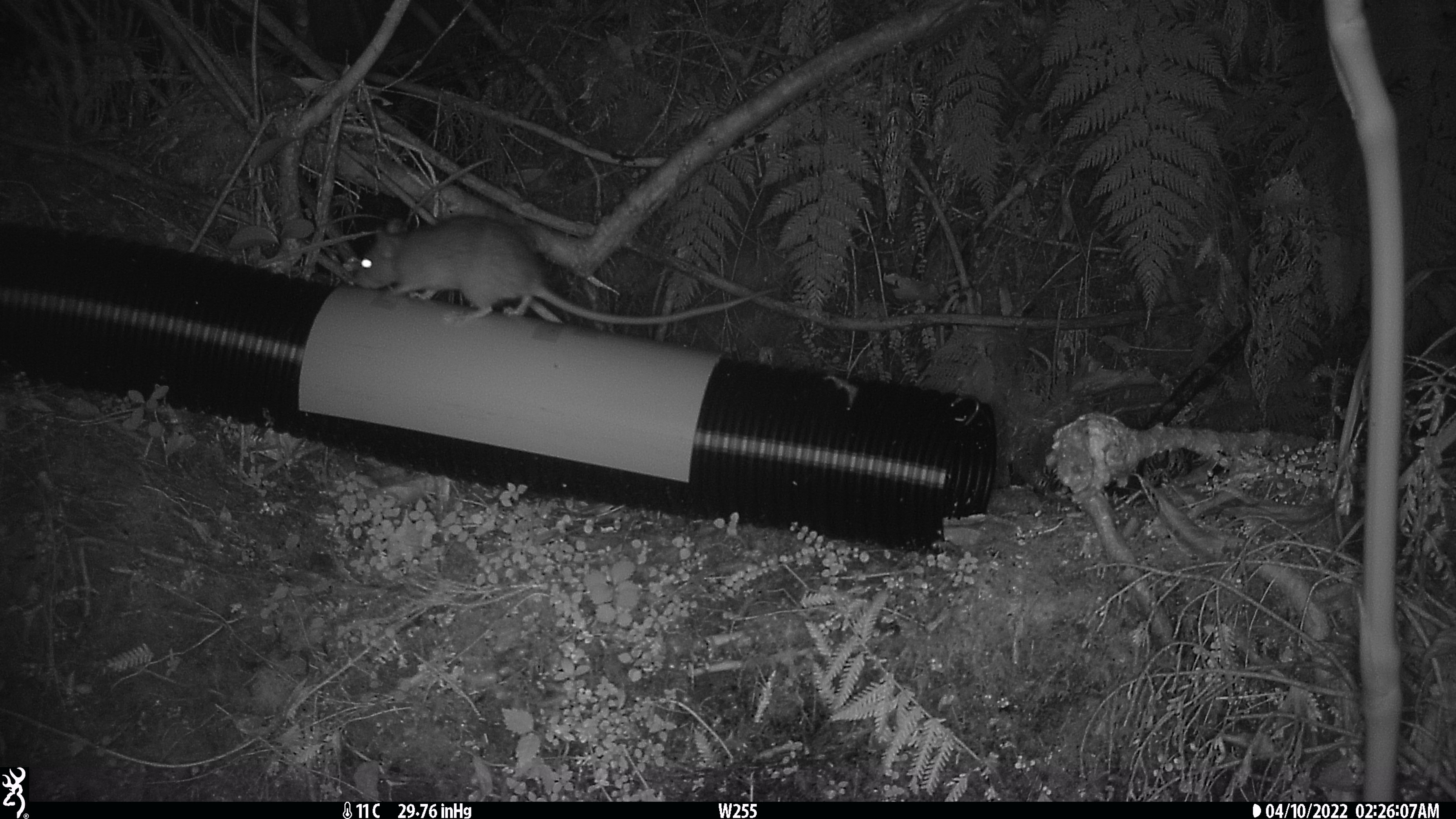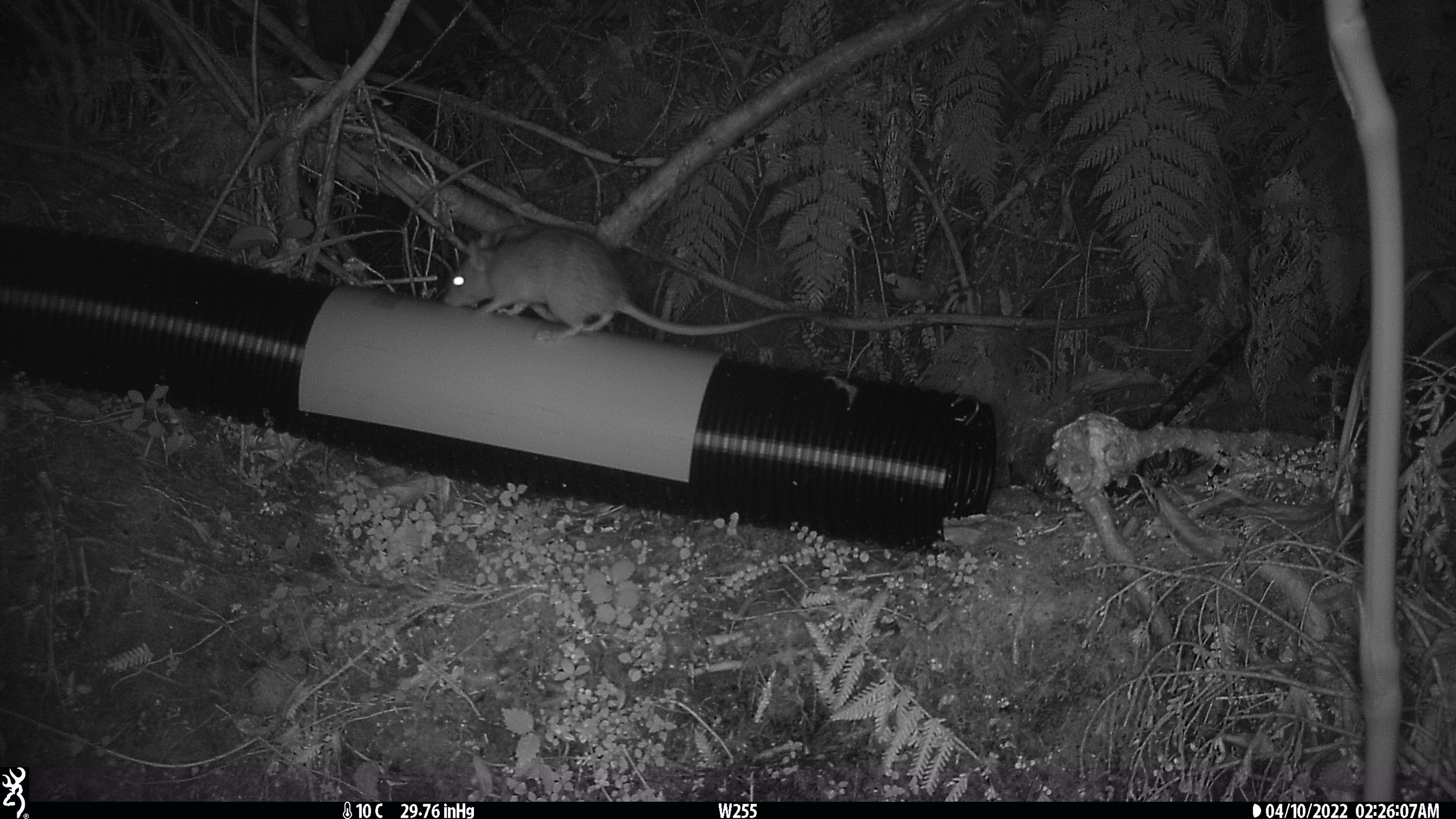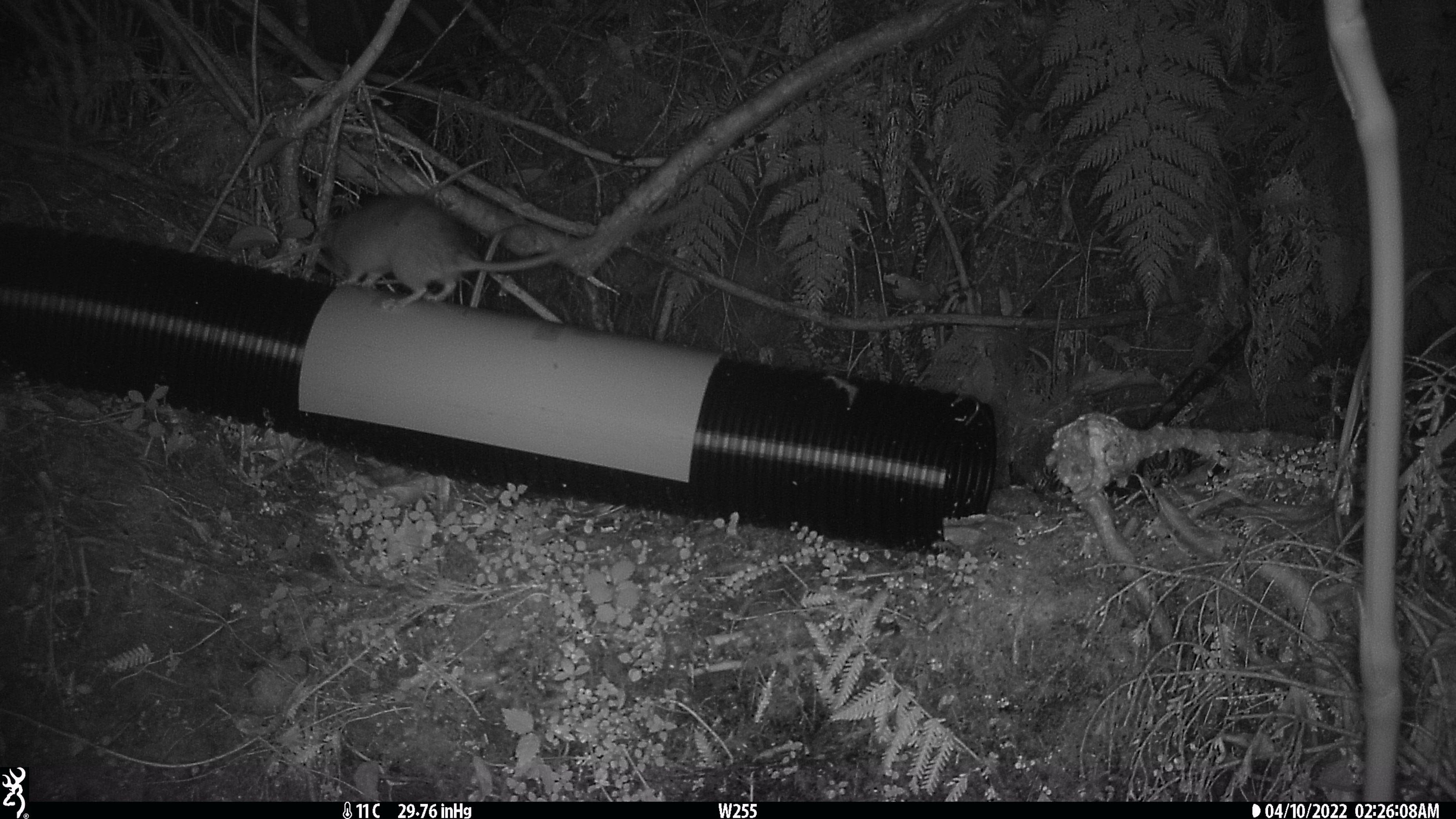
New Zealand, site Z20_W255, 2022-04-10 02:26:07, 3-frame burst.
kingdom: Animalia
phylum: Chordata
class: Mammalia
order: Rodentia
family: Muridae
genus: Rattus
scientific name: Rattus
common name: rat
Rat (Rattus).